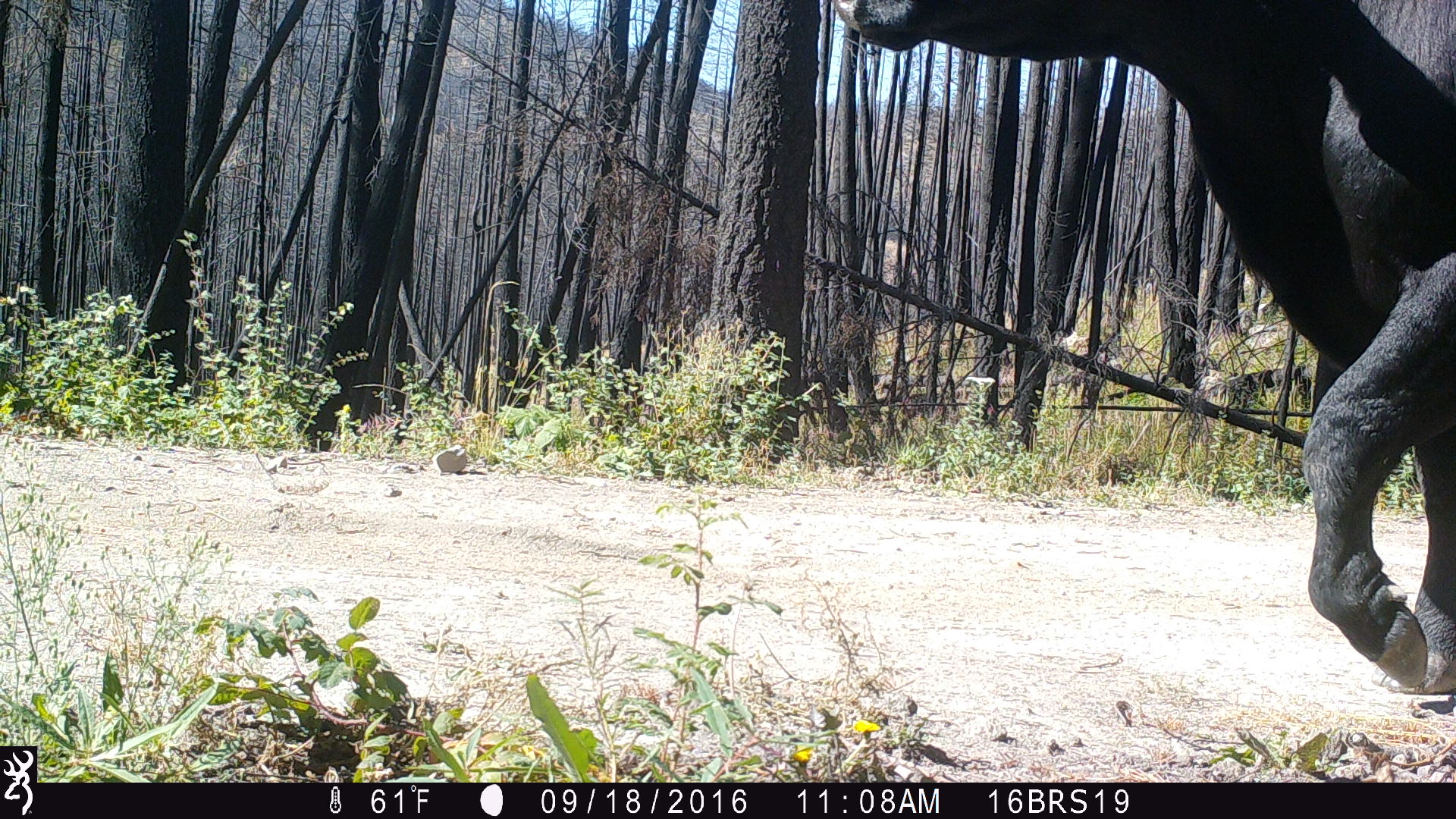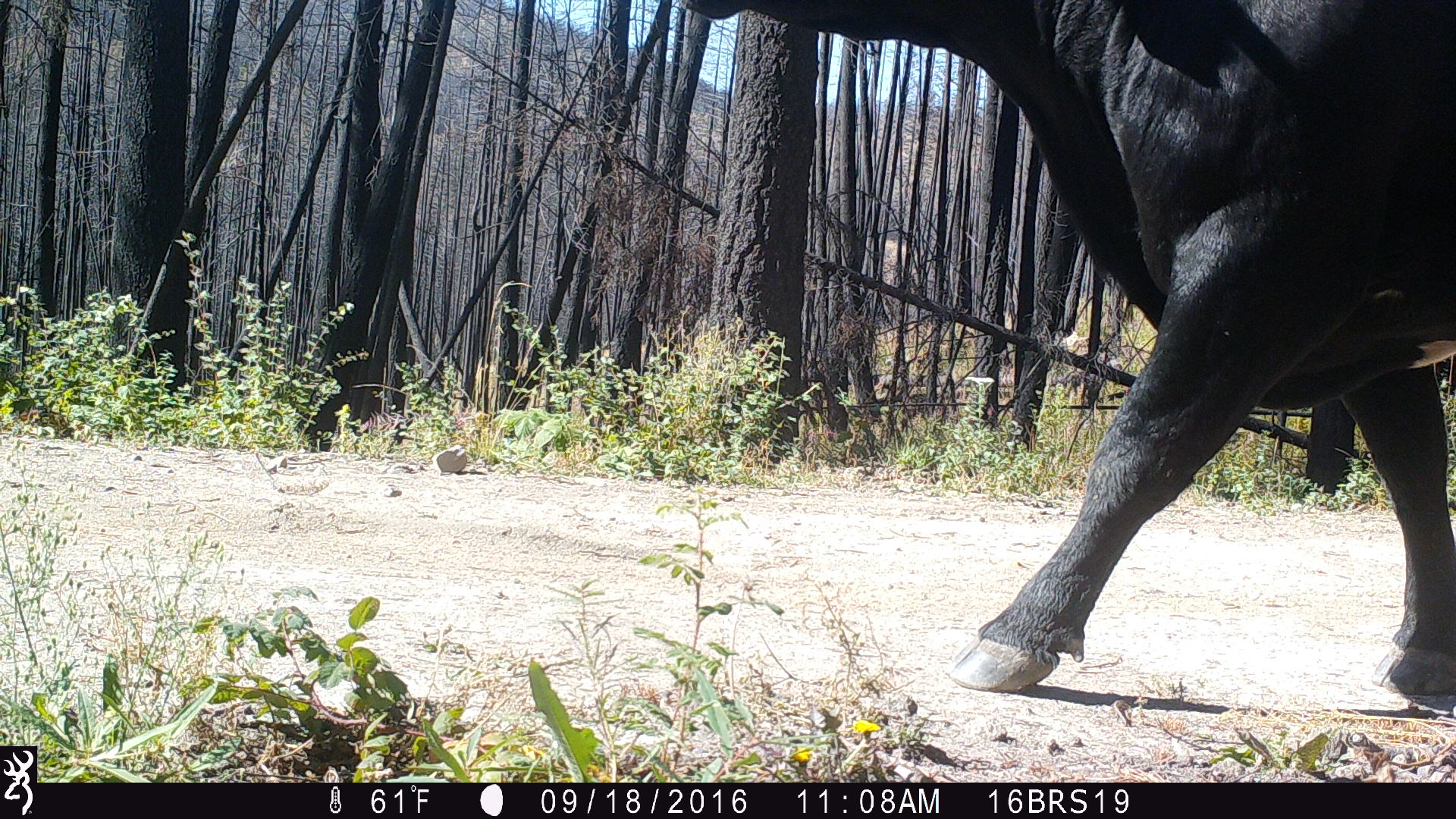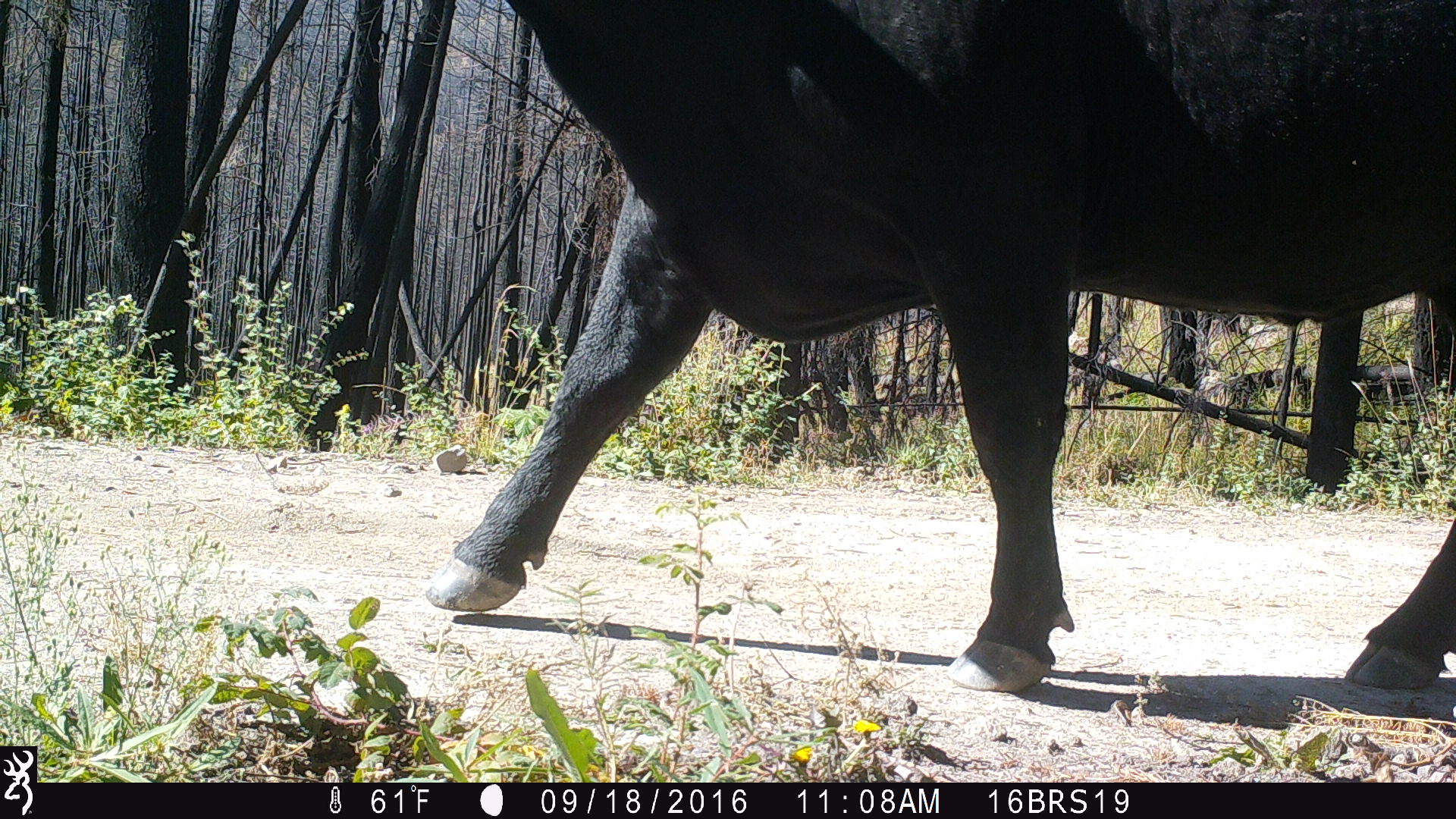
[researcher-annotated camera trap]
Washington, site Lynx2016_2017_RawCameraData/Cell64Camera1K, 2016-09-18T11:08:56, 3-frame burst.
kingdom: Animalia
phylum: Chordata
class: Mammalia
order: Artiodactyla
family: Bovidae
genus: Bos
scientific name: Bos taurus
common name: domestic cattle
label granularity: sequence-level